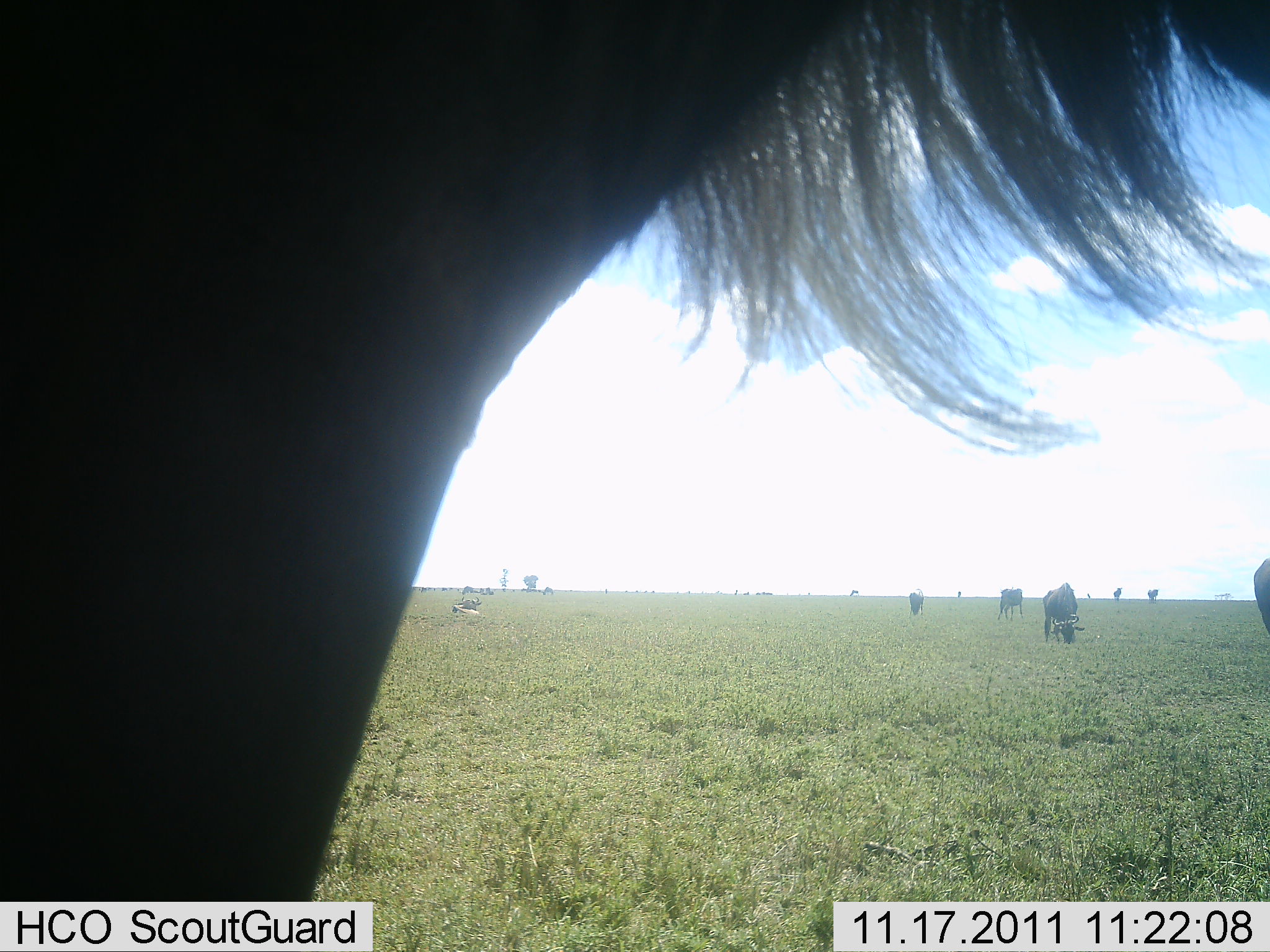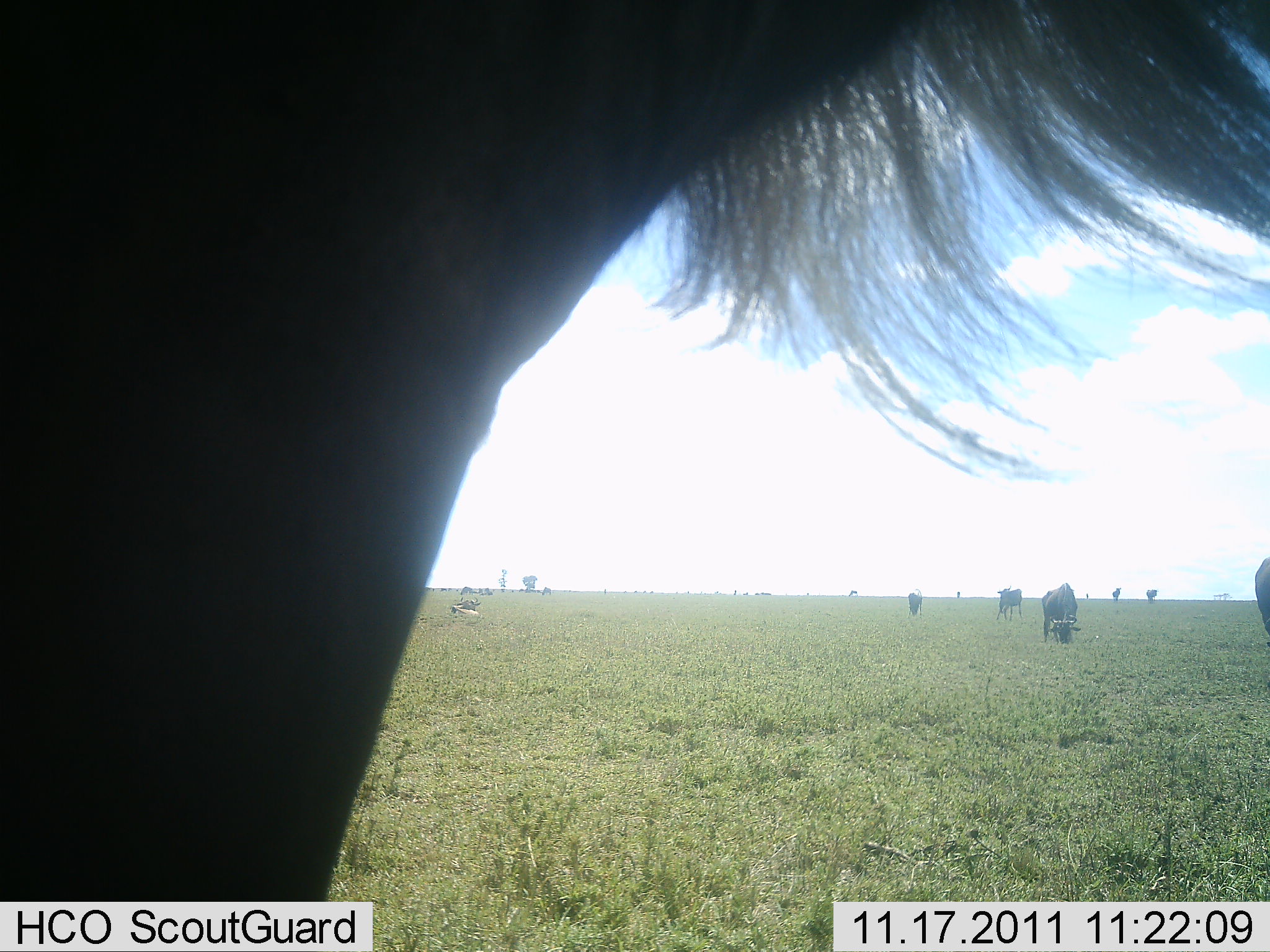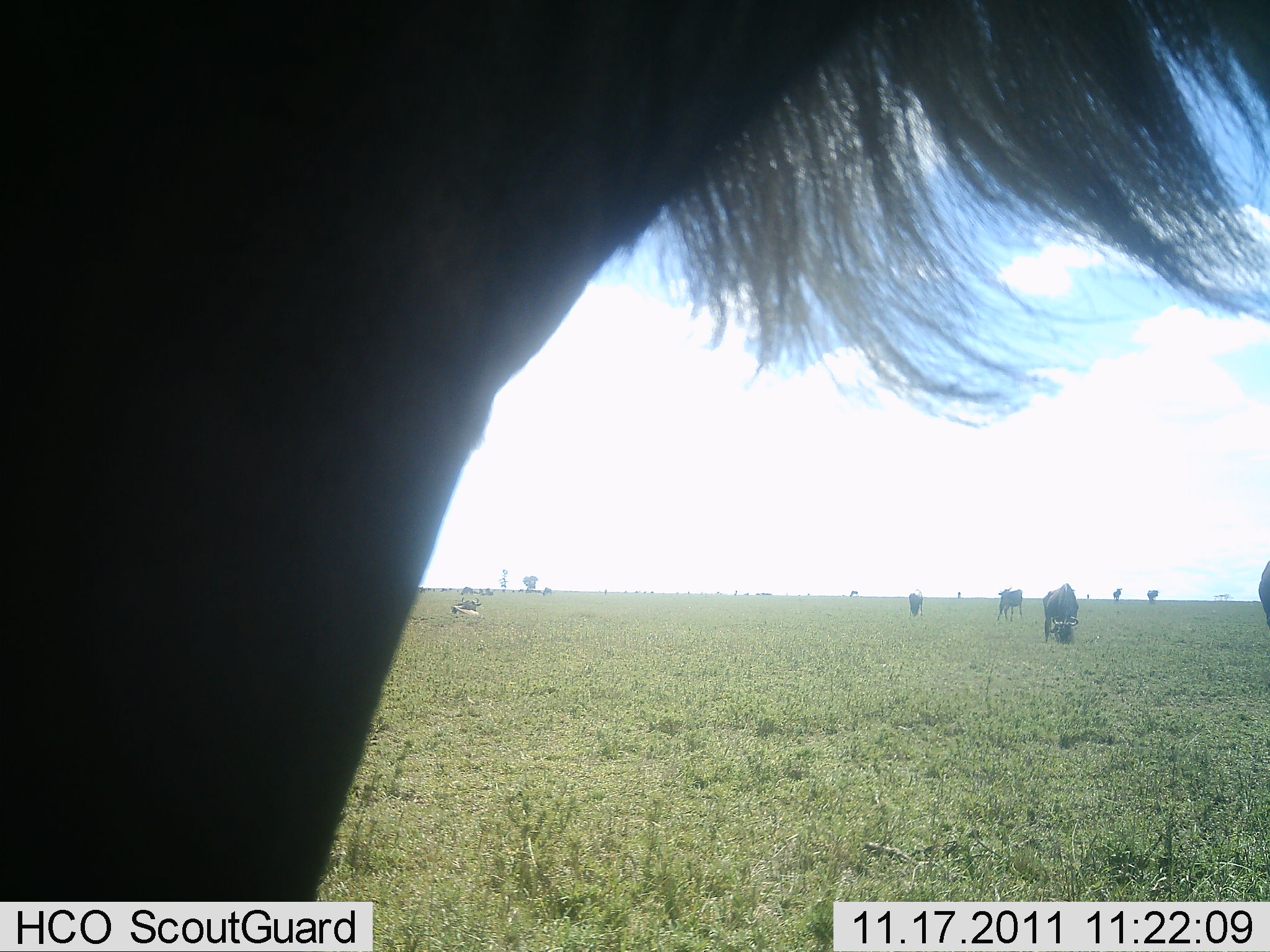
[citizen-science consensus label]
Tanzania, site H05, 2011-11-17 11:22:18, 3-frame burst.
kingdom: Animalia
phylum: Chordata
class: Mammalia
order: Artiodactyla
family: Bovidae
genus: Connochaetes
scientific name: Connochaetes taurinus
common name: blue wildebeest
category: wildebeest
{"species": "wildebeest (blue wildebeest) (Connochaetes taurinus)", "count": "5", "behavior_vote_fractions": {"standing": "58%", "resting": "0%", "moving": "0%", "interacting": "0%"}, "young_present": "0%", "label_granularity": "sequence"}